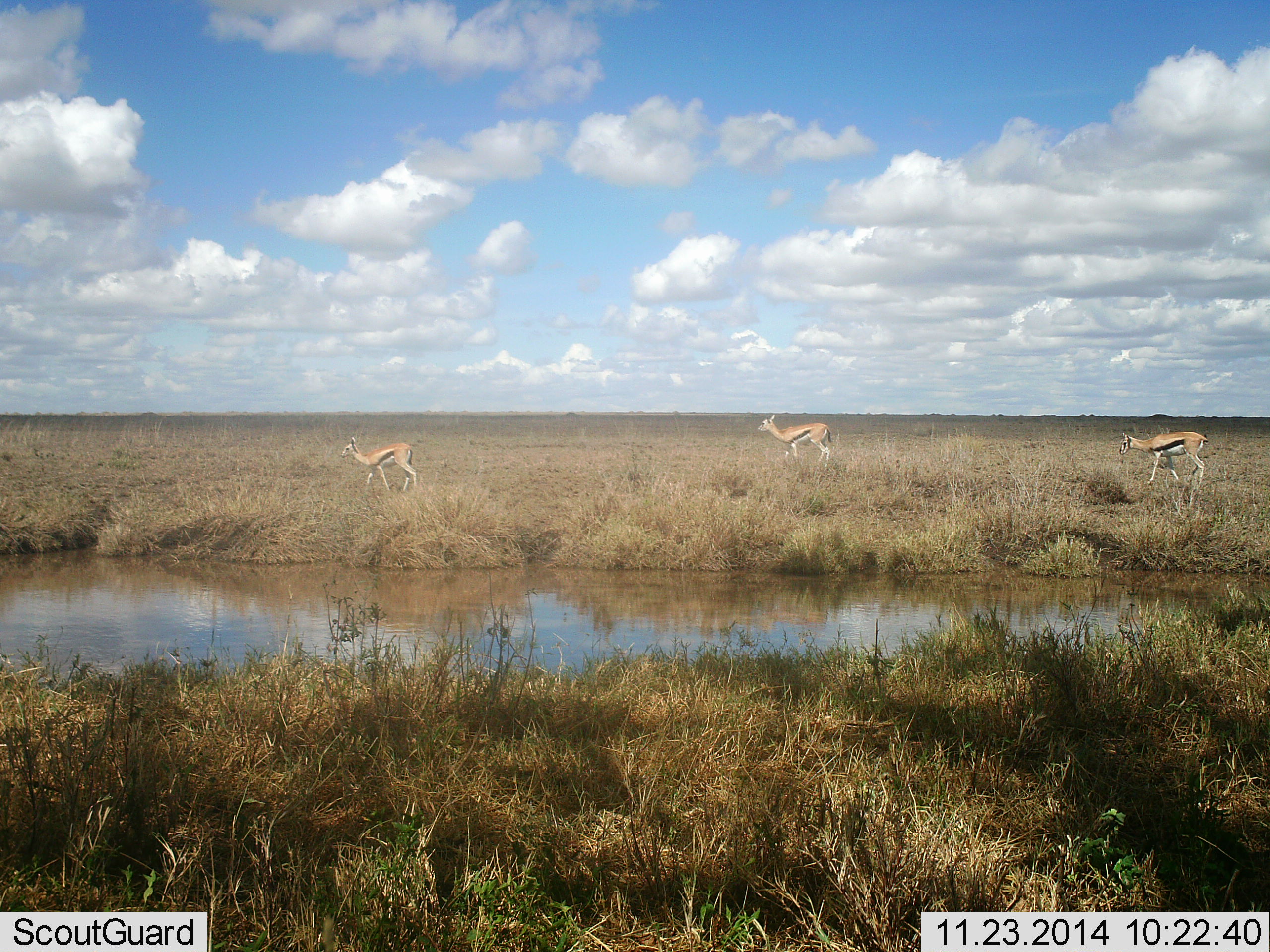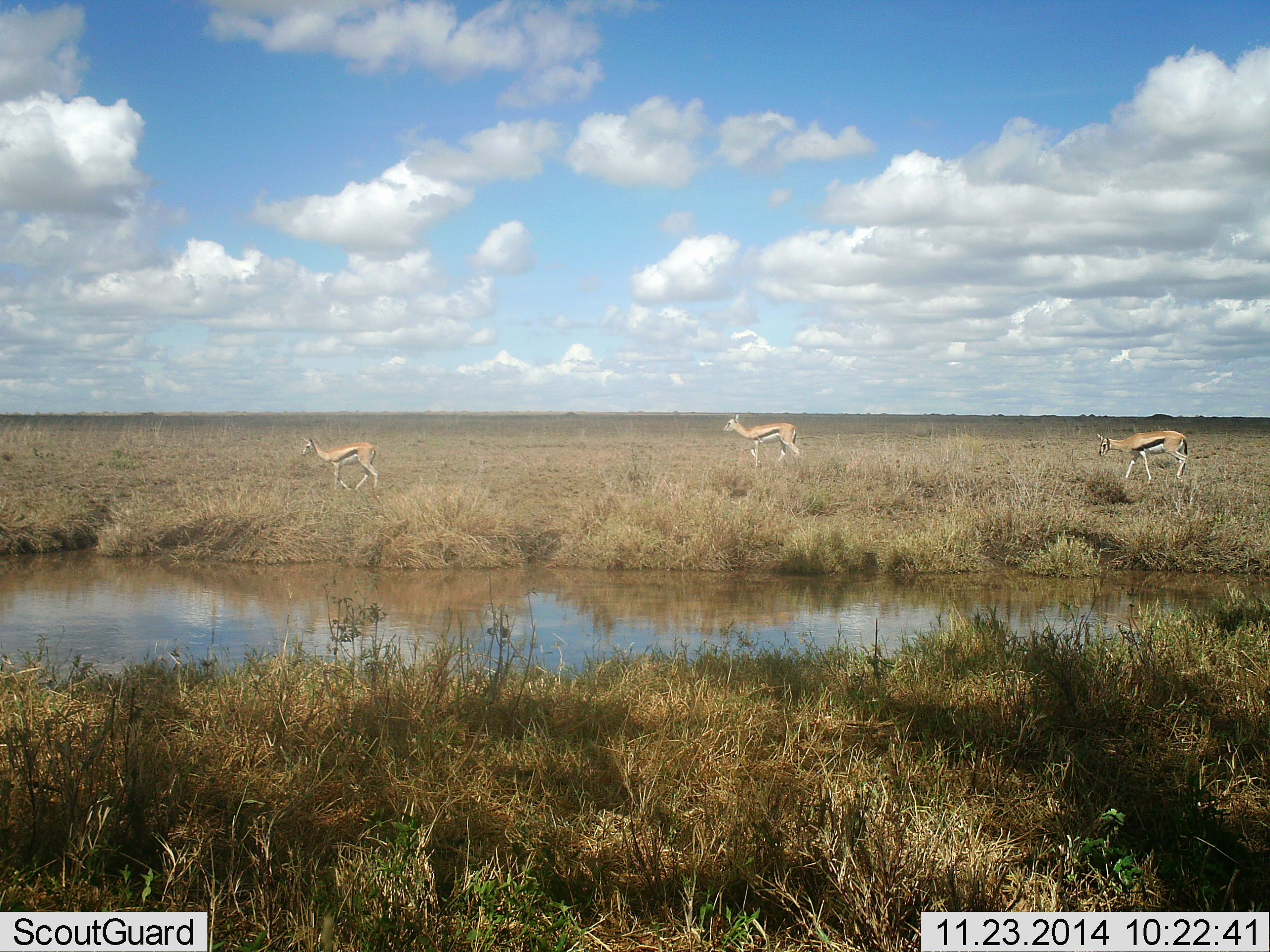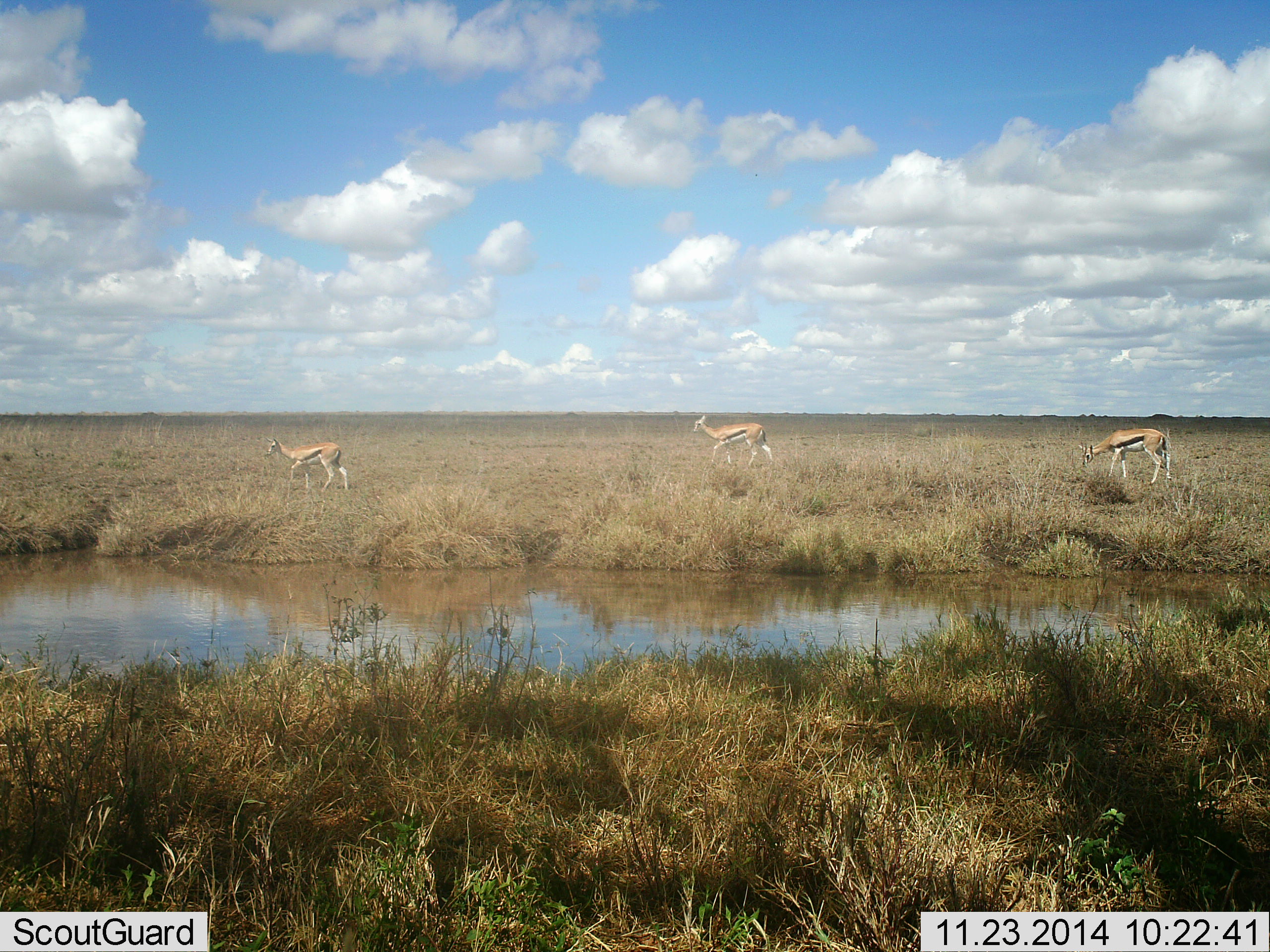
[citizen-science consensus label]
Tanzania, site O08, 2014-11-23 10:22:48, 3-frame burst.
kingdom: Animalia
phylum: Chordata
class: Mammalia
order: Artiodactyla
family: Bovidae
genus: Eudorcas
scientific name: Eudorcas thomsonii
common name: thomson's gazelle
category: gazellethomsons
Gazellethomsons (thomson's gazelle) (Eudorcas thomsonii), count 3. Behavior (volunteer vote fractions): standing 0%, resting 0%, moving 100%, interacting 0%. Young present (vote fraction): 0%. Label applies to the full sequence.